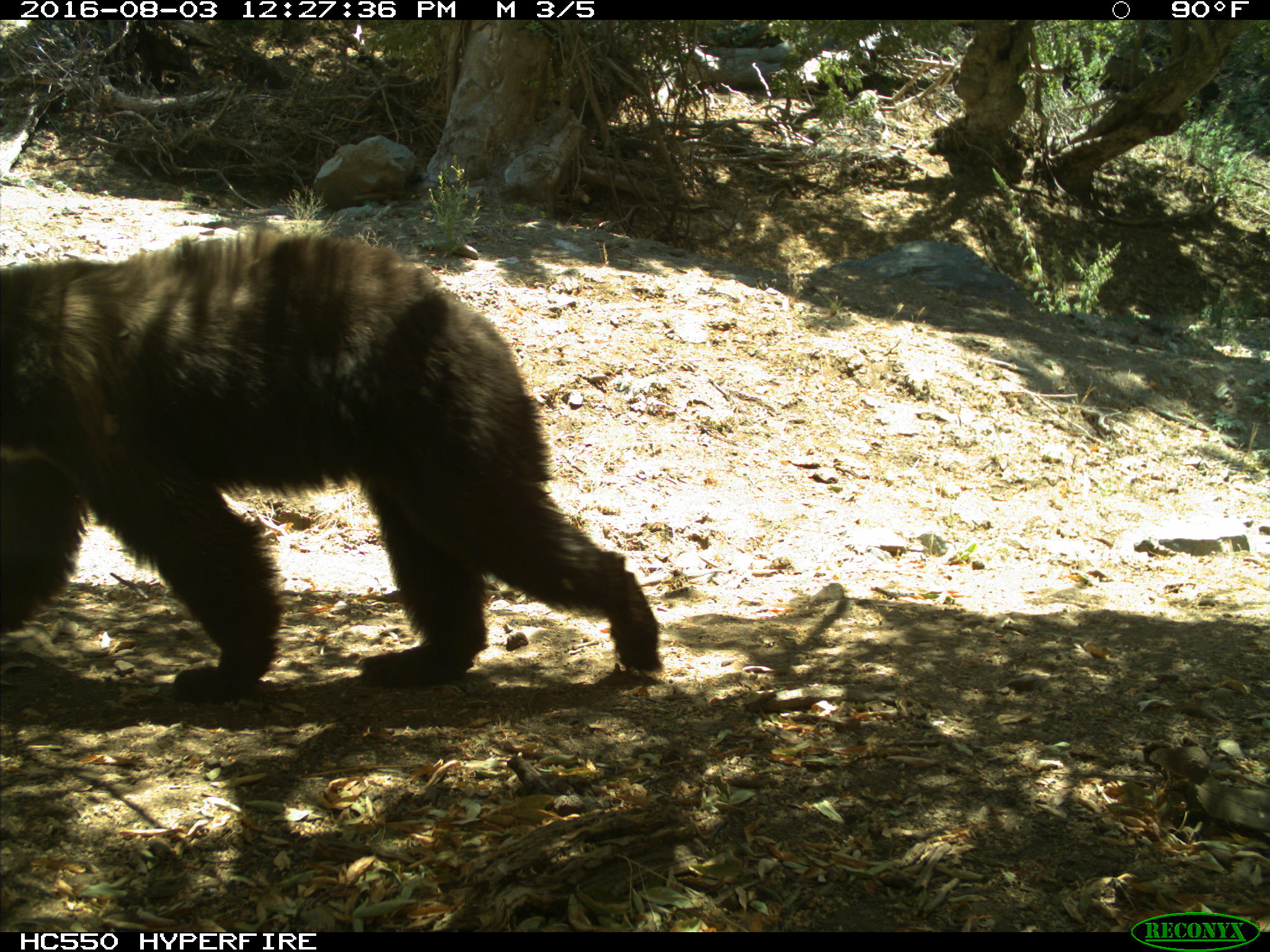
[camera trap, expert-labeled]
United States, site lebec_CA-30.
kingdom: Animalia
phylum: Chordata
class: Mammalia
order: Carnivora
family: Ursidae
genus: Ursus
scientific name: Ursus americanus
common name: american black bear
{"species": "Ursus americanus (american black bear)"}